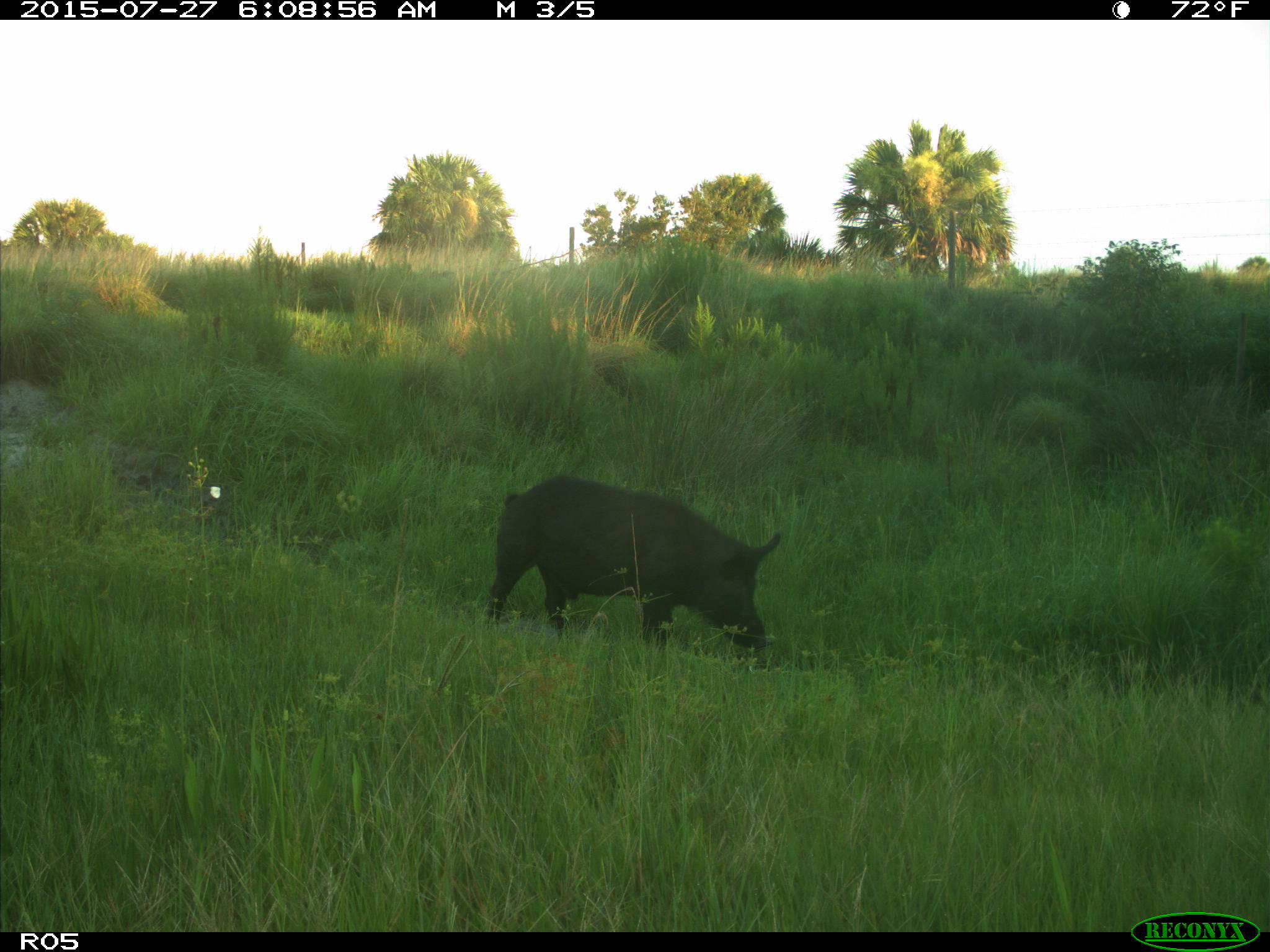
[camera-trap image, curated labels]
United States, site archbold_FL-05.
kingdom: Animalia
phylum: Chordata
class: Mammalia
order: Artiodactyla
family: Suidae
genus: Sus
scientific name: Sus scrofa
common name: wild boar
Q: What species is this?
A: Sus scrofa (wild boar).